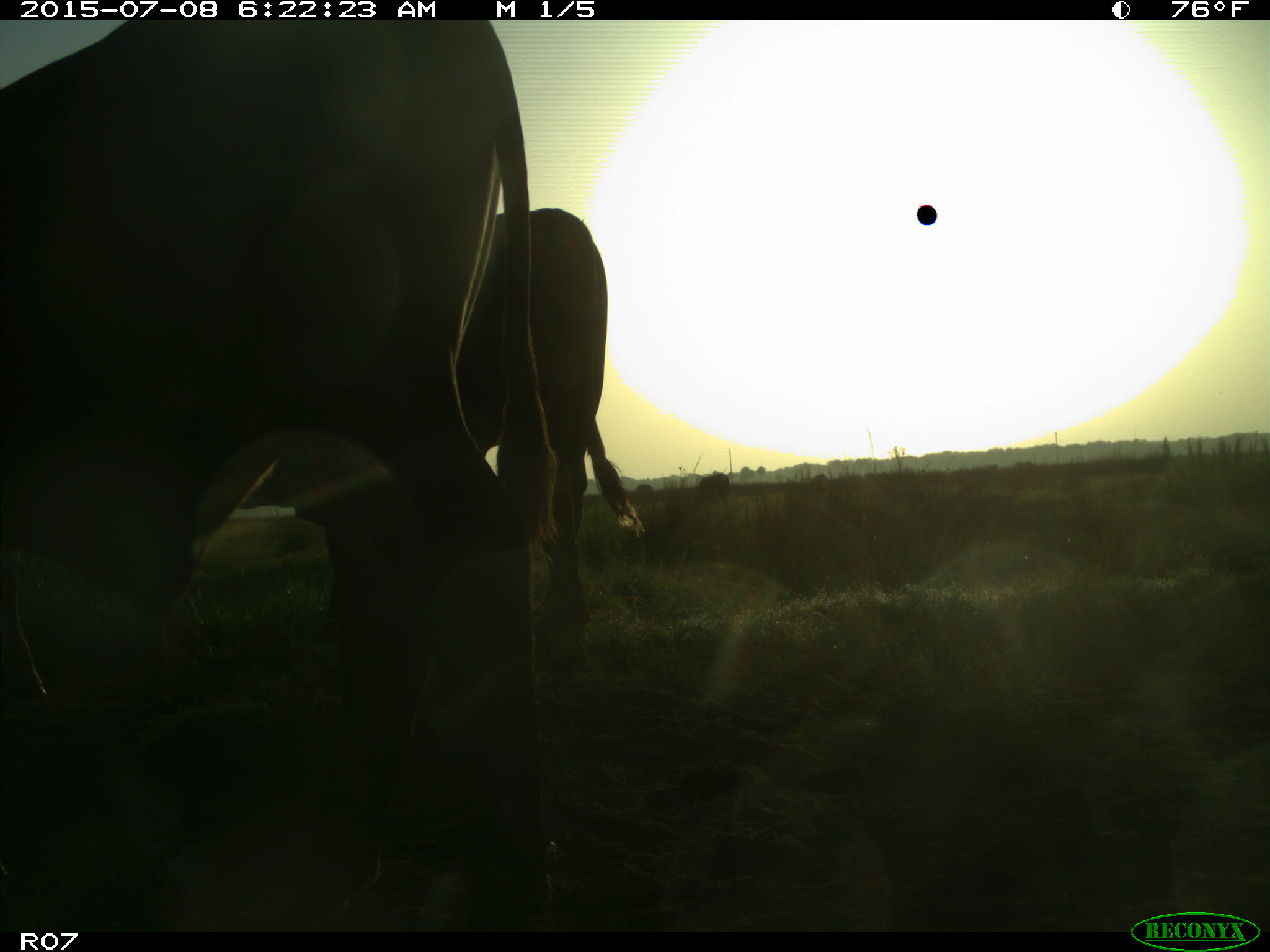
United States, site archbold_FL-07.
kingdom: Animalia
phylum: Chordata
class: Mammalia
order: Artiodactyla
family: Bovidae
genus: Bos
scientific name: Bos taurus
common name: domestic cow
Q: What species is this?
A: Bos taurus (domestic cow).